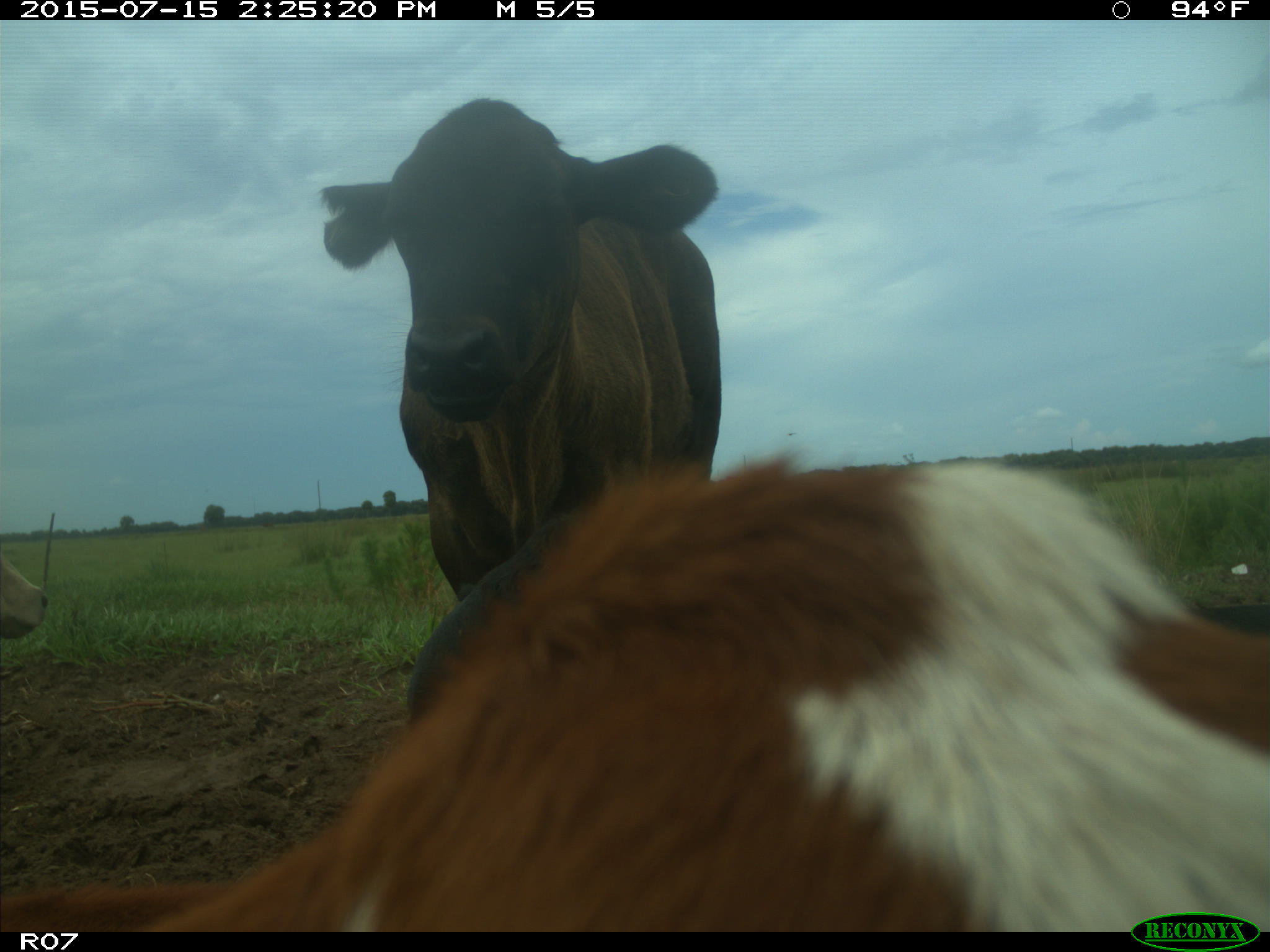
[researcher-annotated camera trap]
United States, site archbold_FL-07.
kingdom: Animalia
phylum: Chordata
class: Mammalia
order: Artiodactyla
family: Bovidae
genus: Bos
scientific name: Bos taurus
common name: domestic cow